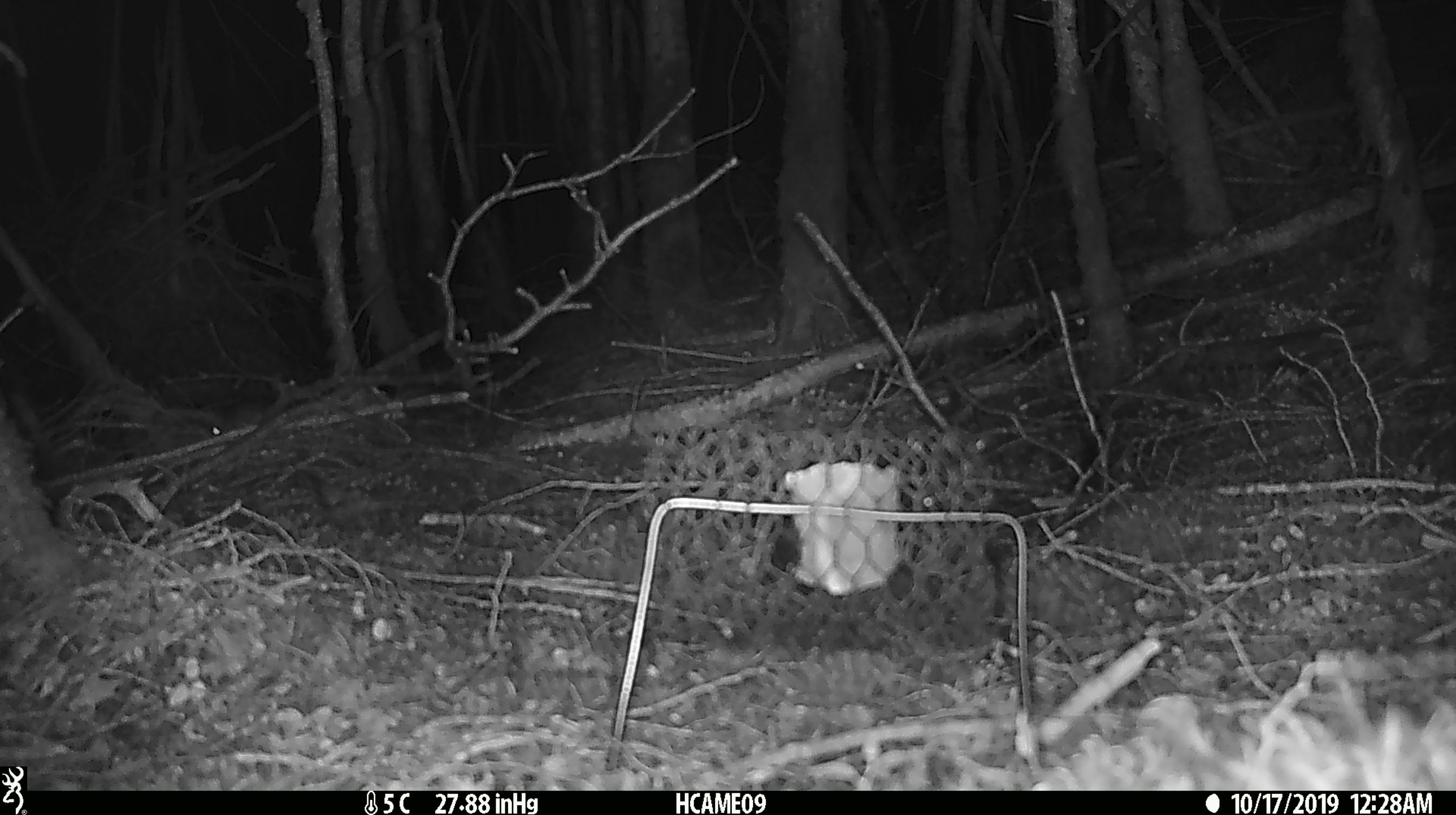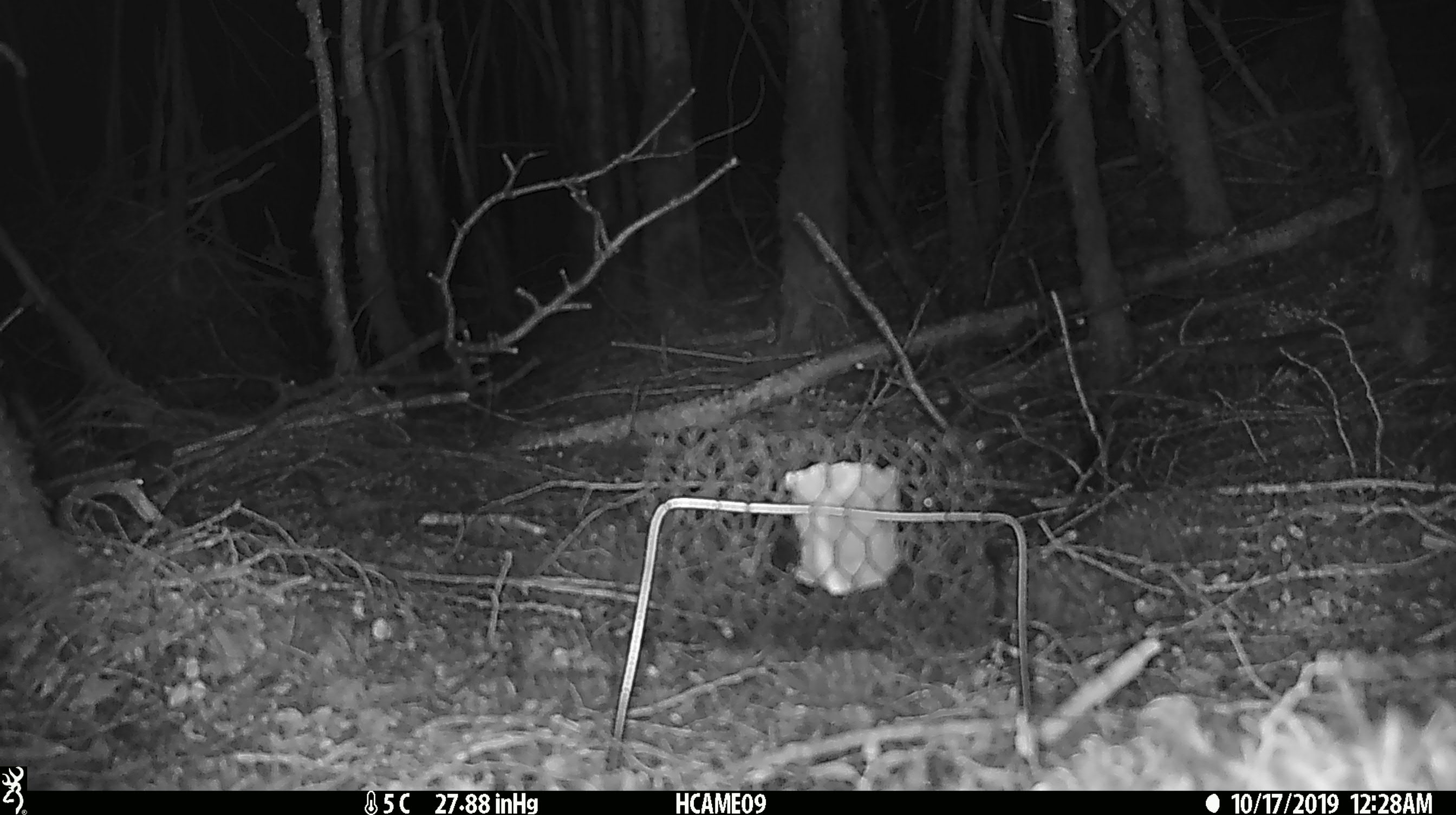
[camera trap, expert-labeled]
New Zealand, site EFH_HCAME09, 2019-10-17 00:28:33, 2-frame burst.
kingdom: Animalia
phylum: Chordata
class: Mammalia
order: Rodentia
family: Muridae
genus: Mus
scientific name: Mus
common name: mouse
Mouse (Mus).